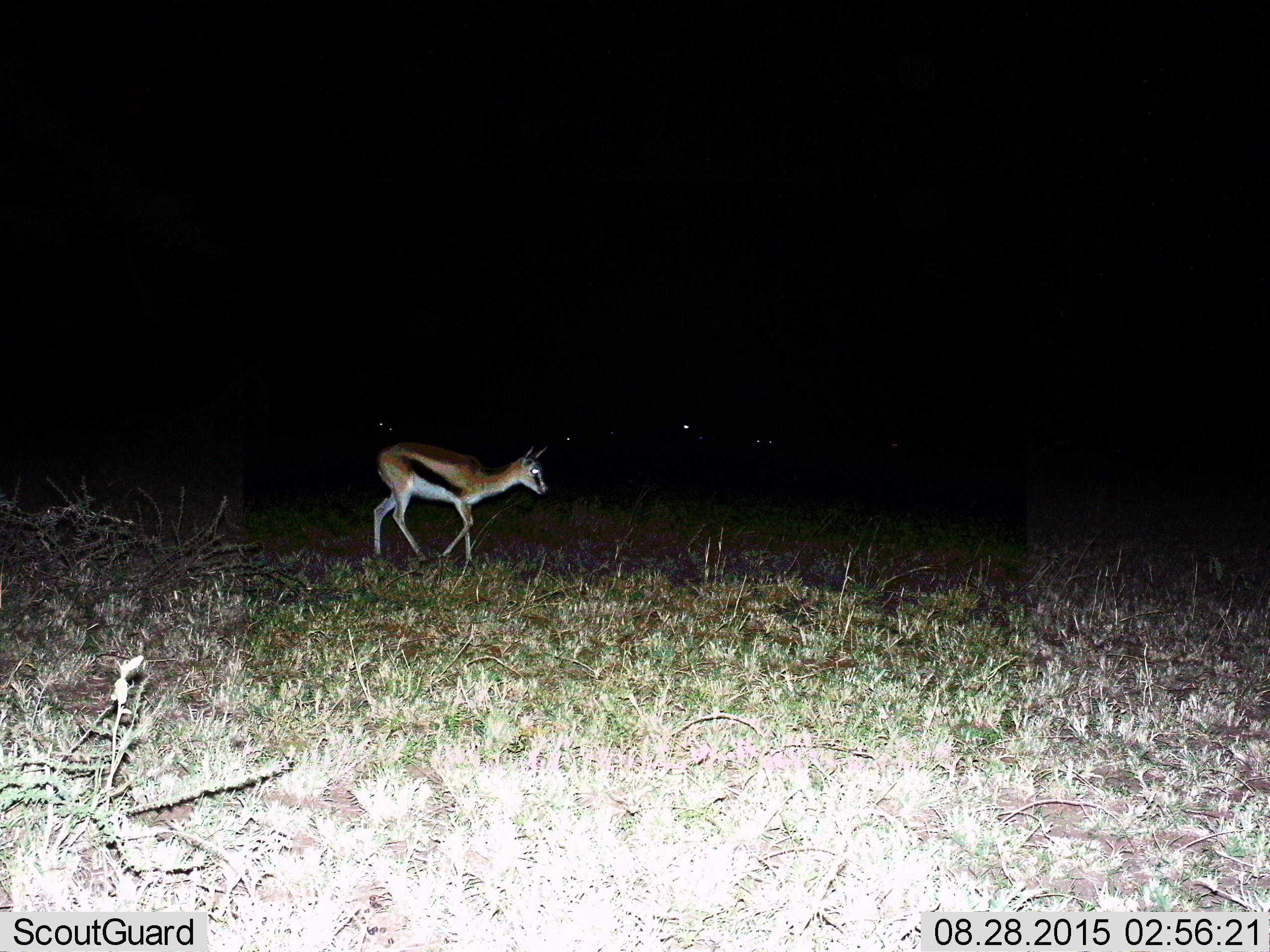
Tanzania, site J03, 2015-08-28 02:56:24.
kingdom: Animalia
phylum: Chordata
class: Mammalia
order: Artiodactyla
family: Bovidae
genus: Eudorcas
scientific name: Eudorcas thomsonii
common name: thomson's gazelle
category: gazellethomsons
Gazellethomsons (thomson's gazelle) (Eudorcas thomsonii), count 1. Behavior (volunteer vote fractions): standing 33%, resting 0%, moving 89%, interacting 0%. Young present (vote fraction): 0%. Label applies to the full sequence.